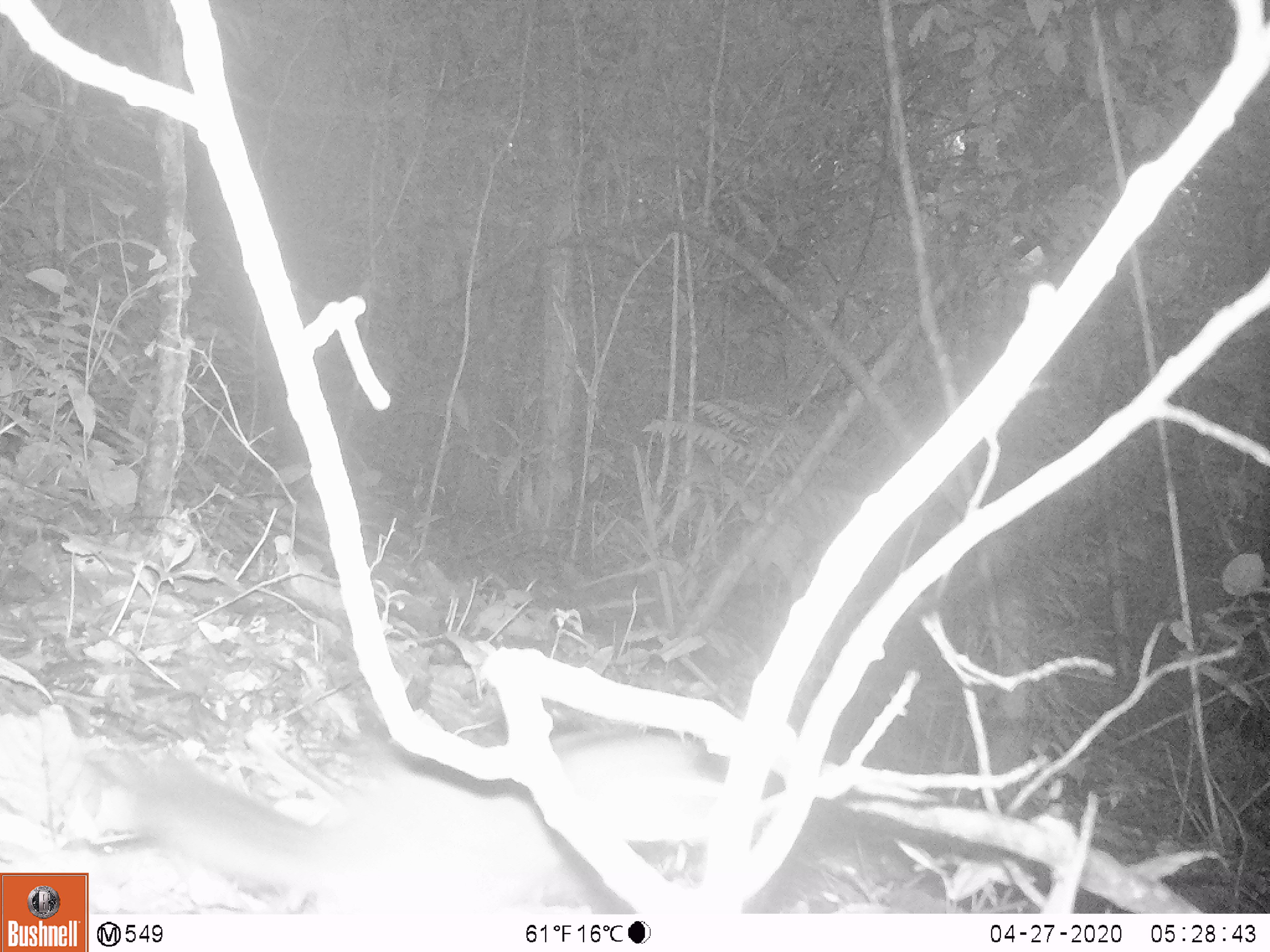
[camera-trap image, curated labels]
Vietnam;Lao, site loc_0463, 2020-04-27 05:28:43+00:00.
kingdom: Animalia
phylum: Chordata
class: Mammalia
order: Carnivora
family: Mustelidae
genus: Melogale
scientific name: Melogale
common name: ferret badger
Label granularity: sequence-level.